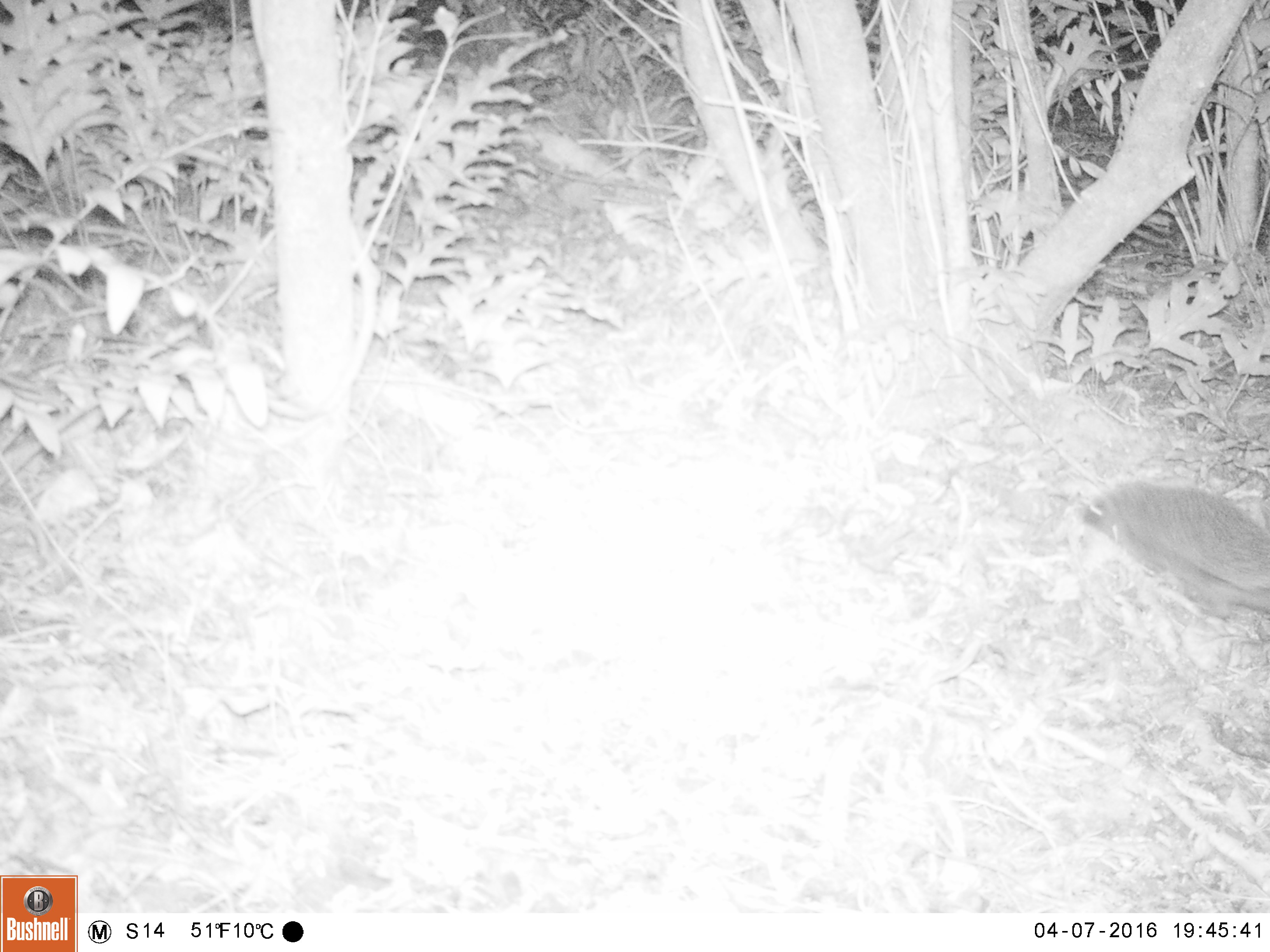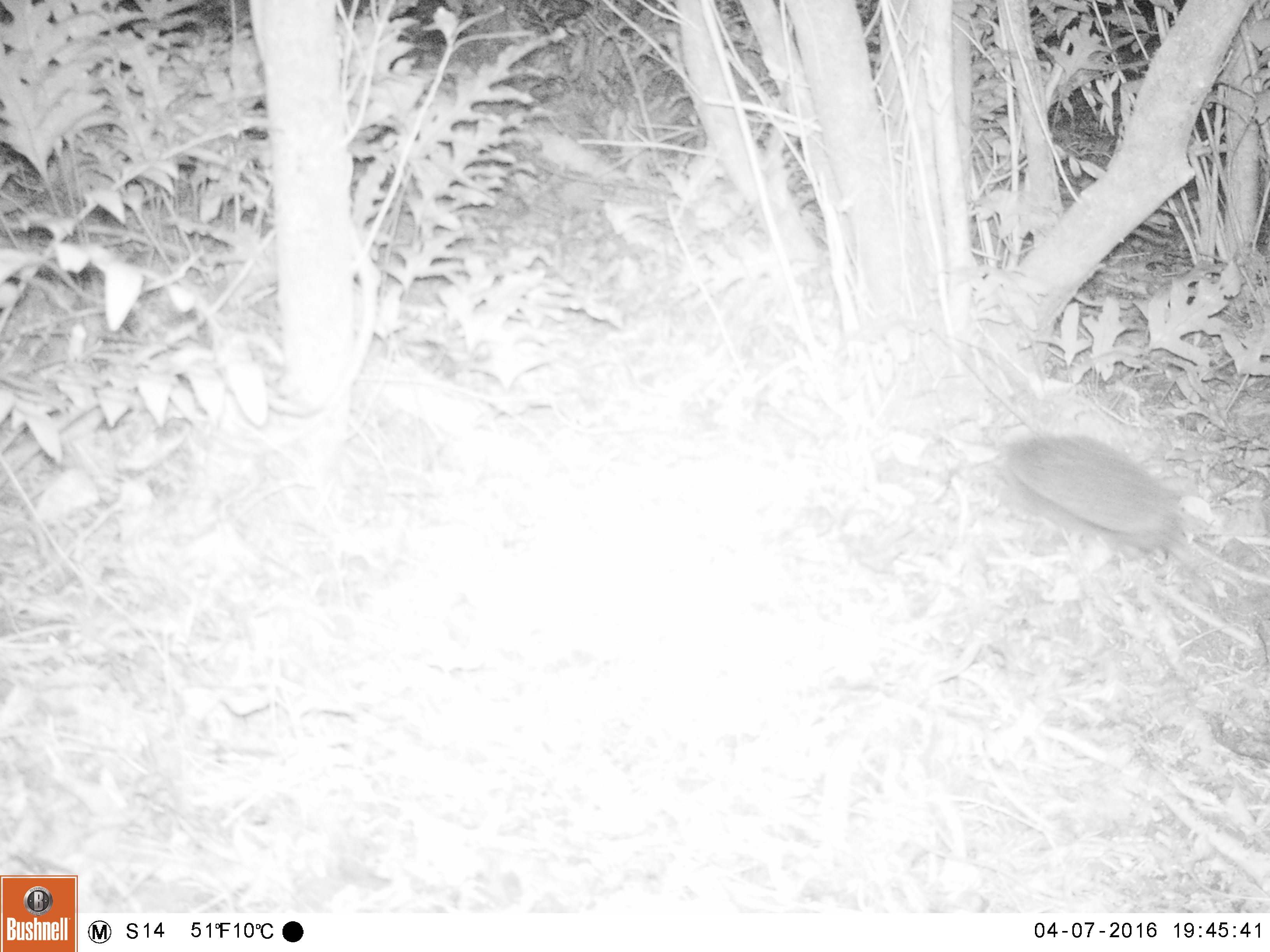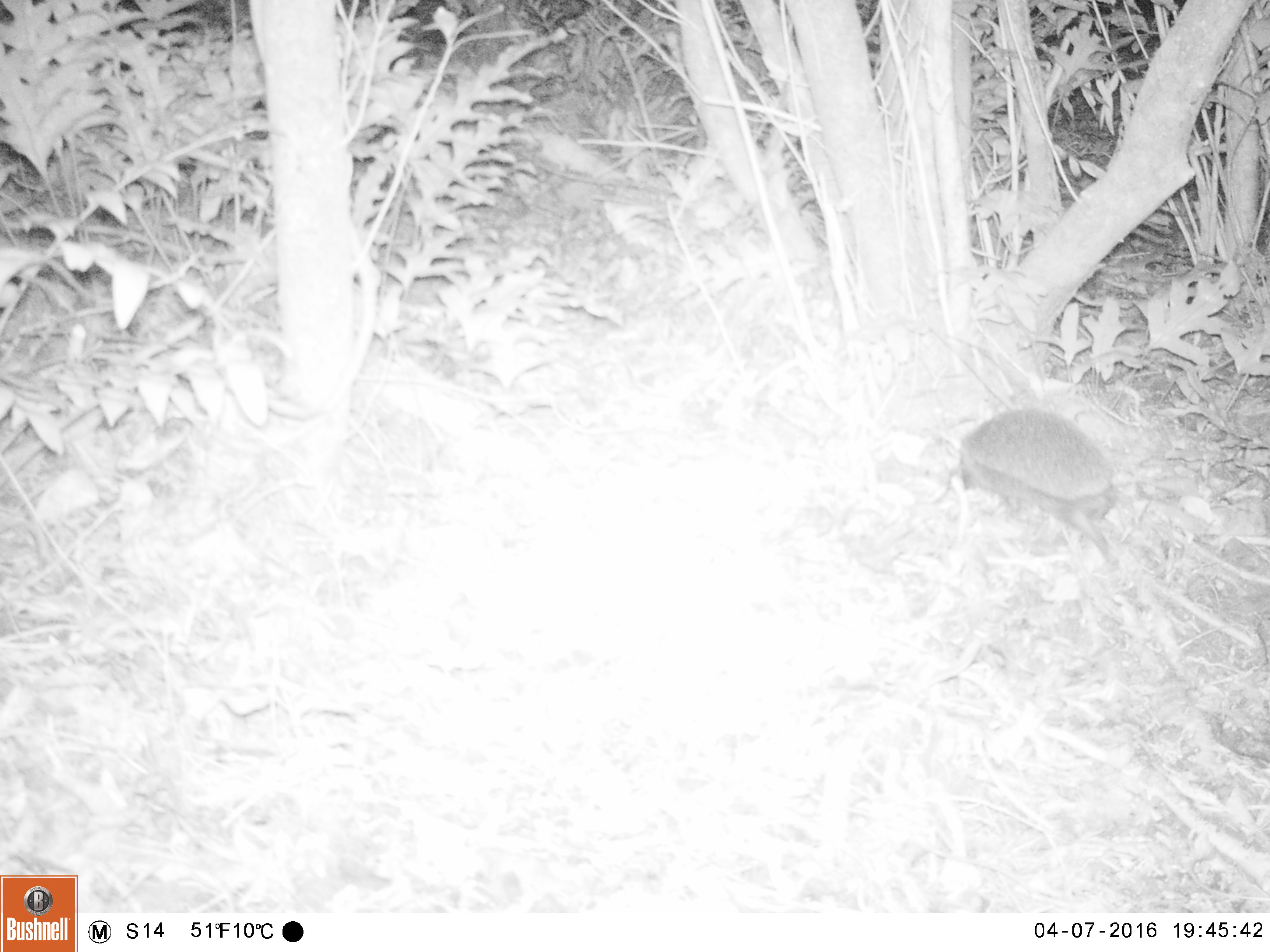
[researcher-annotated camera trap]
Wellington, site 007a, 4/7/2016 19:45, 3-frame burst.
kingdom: Animalia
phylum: Chordata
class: Mammalia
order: Eulipotyphla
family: Erinaceidae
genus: Erinaceus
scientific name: Erinaceus europaeus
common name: hedgehog